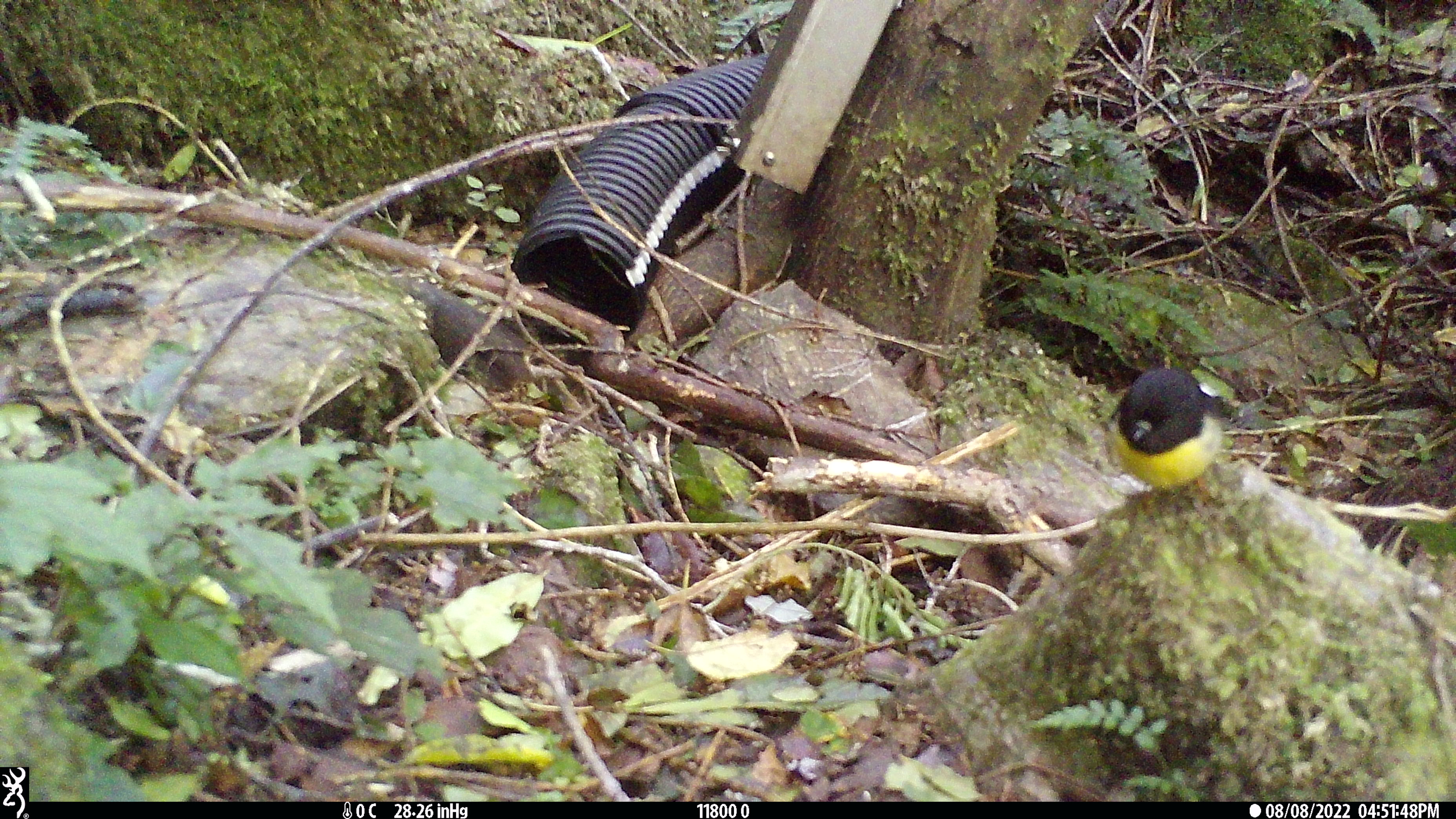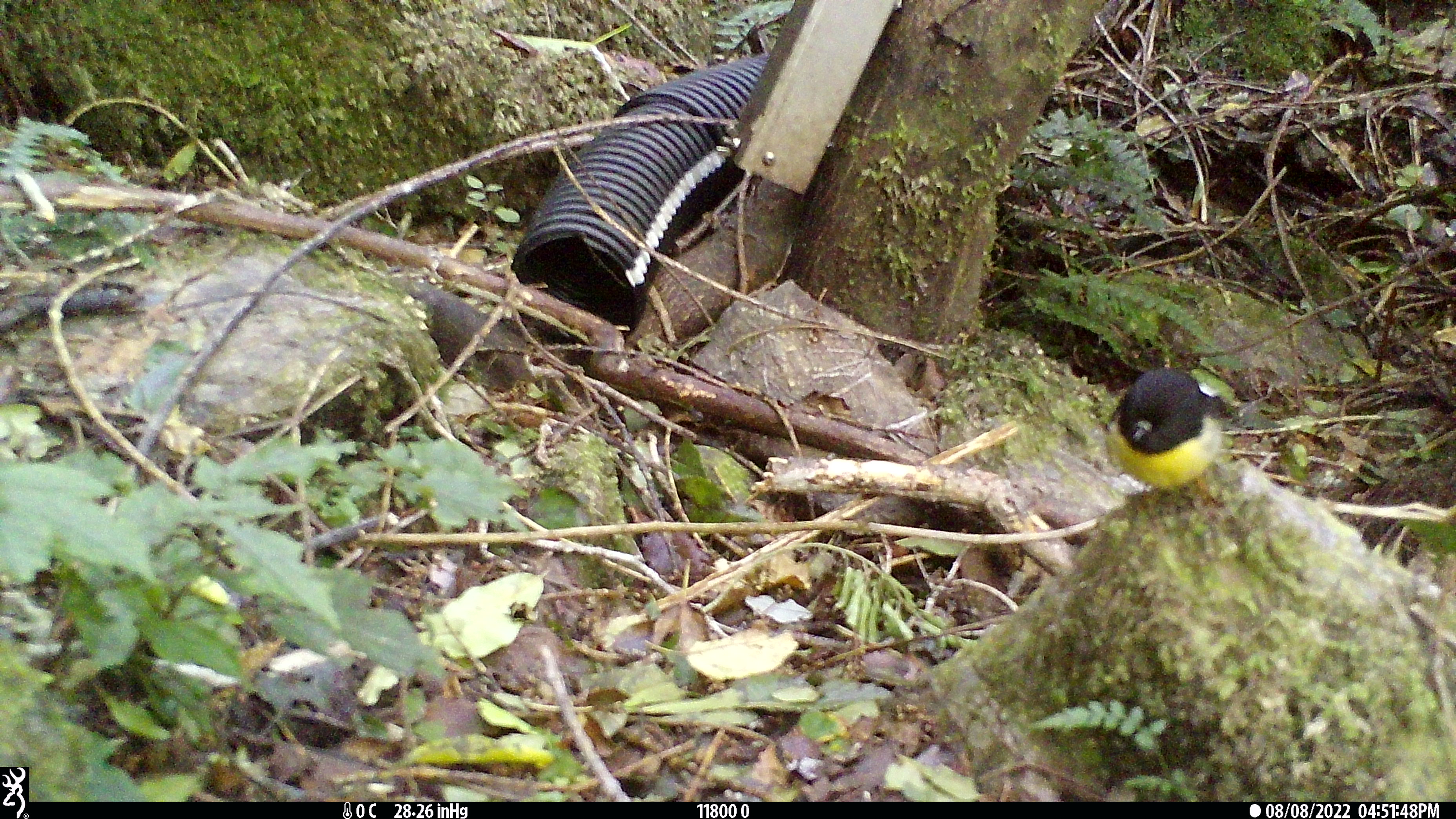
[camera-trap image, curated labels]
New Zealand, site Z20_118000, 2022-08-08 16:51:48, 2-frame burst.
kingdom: Animalia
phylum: Chordata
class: Aves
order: Passeriformes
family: Petroicidae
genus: Petroica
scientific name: Petroica macrocephala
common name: tomtit